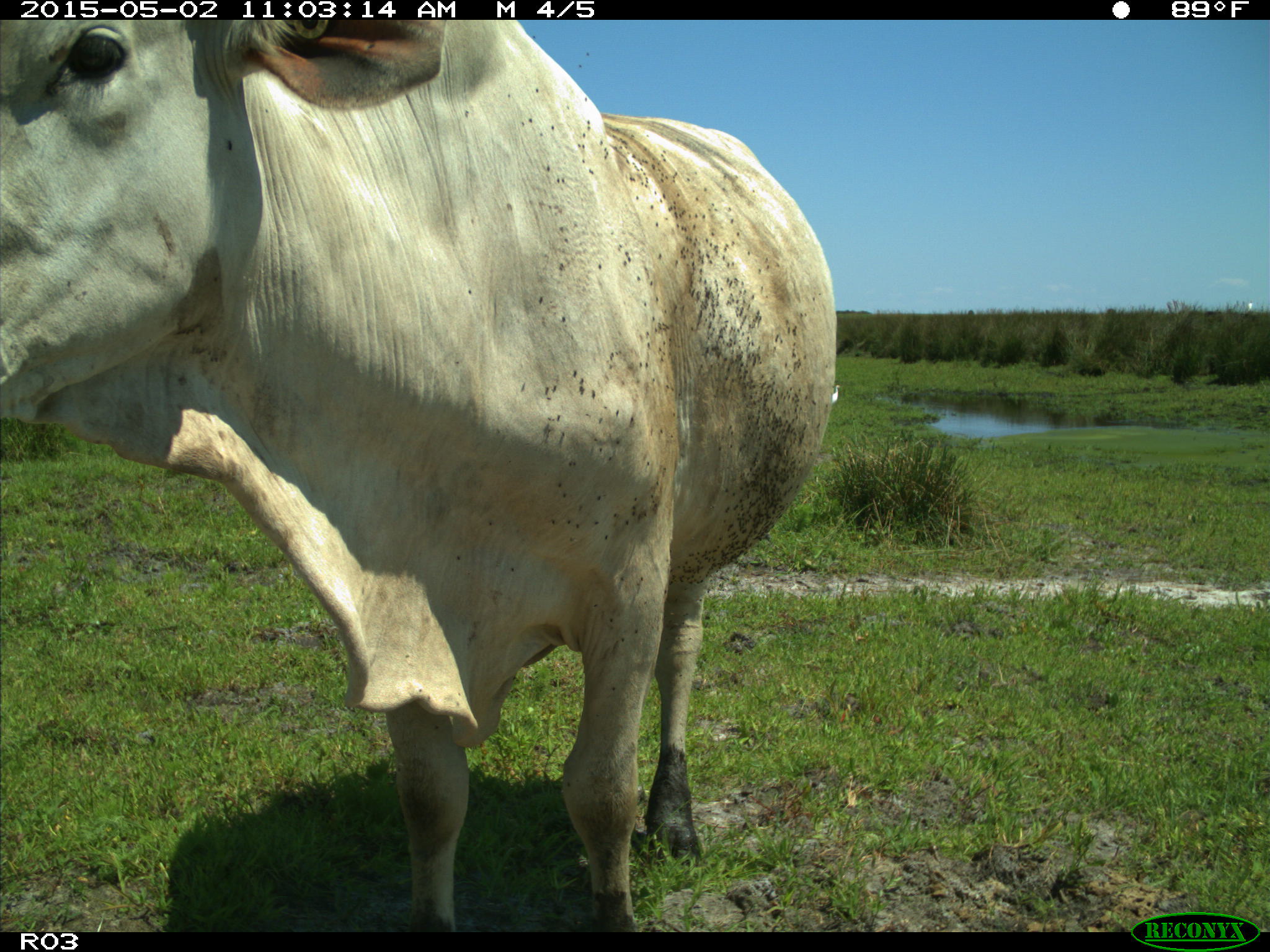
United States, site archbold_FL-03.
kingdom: Animalia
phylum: Chordata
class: Mammalia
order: Artiodactyla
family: Bovidae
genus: Bos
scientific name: Bos taurus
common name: domestic cow